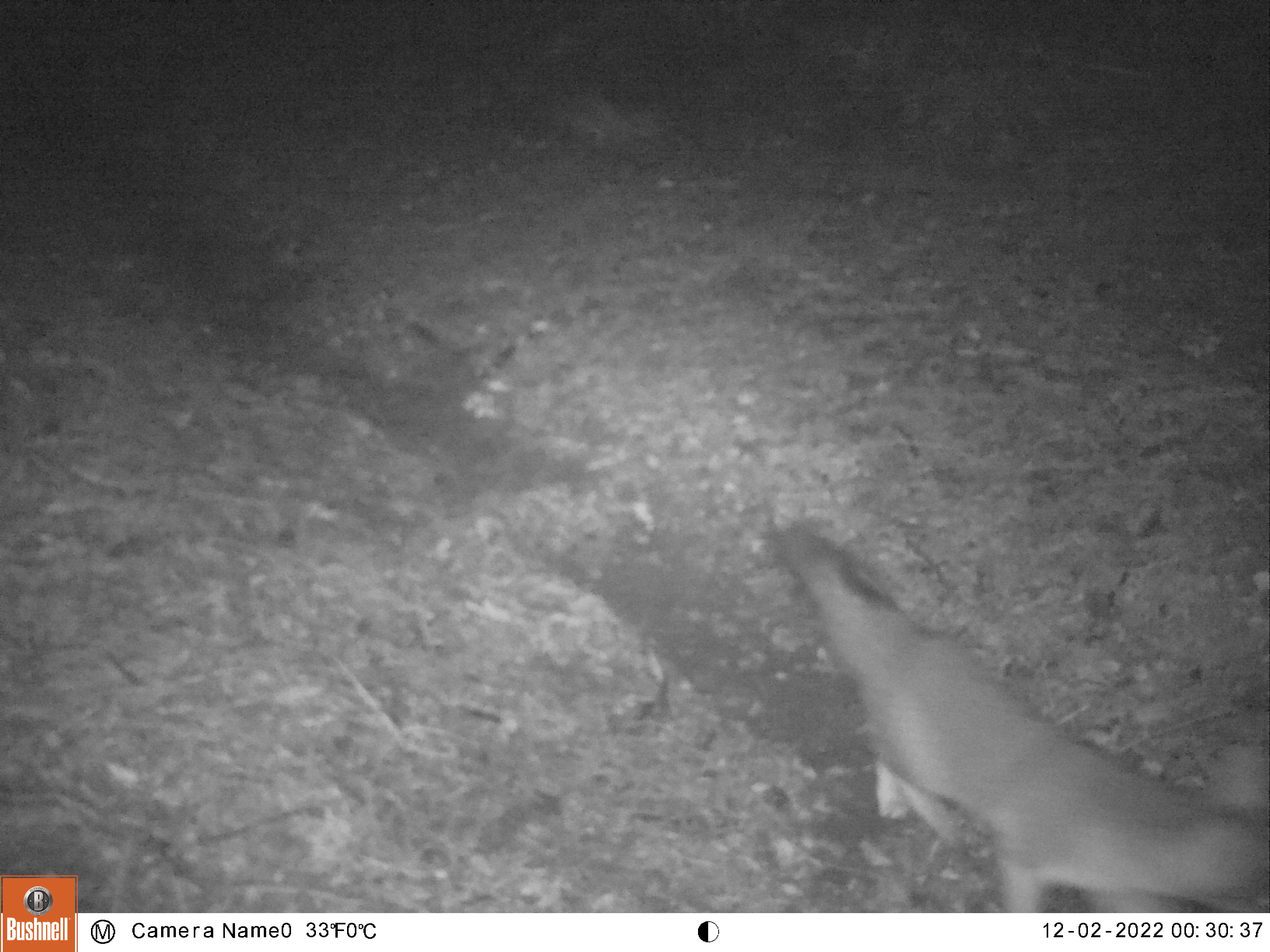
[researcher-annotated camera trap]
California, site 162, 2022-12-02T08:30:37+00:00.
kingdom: Animalia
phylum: Chordata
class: Mammalia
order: Carnivora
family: Canidae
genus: Urocyon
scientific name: Urocyon cinereoargenteus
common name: gray fox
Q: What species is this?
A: Gray fox (Urocyon cinereoargenteus).